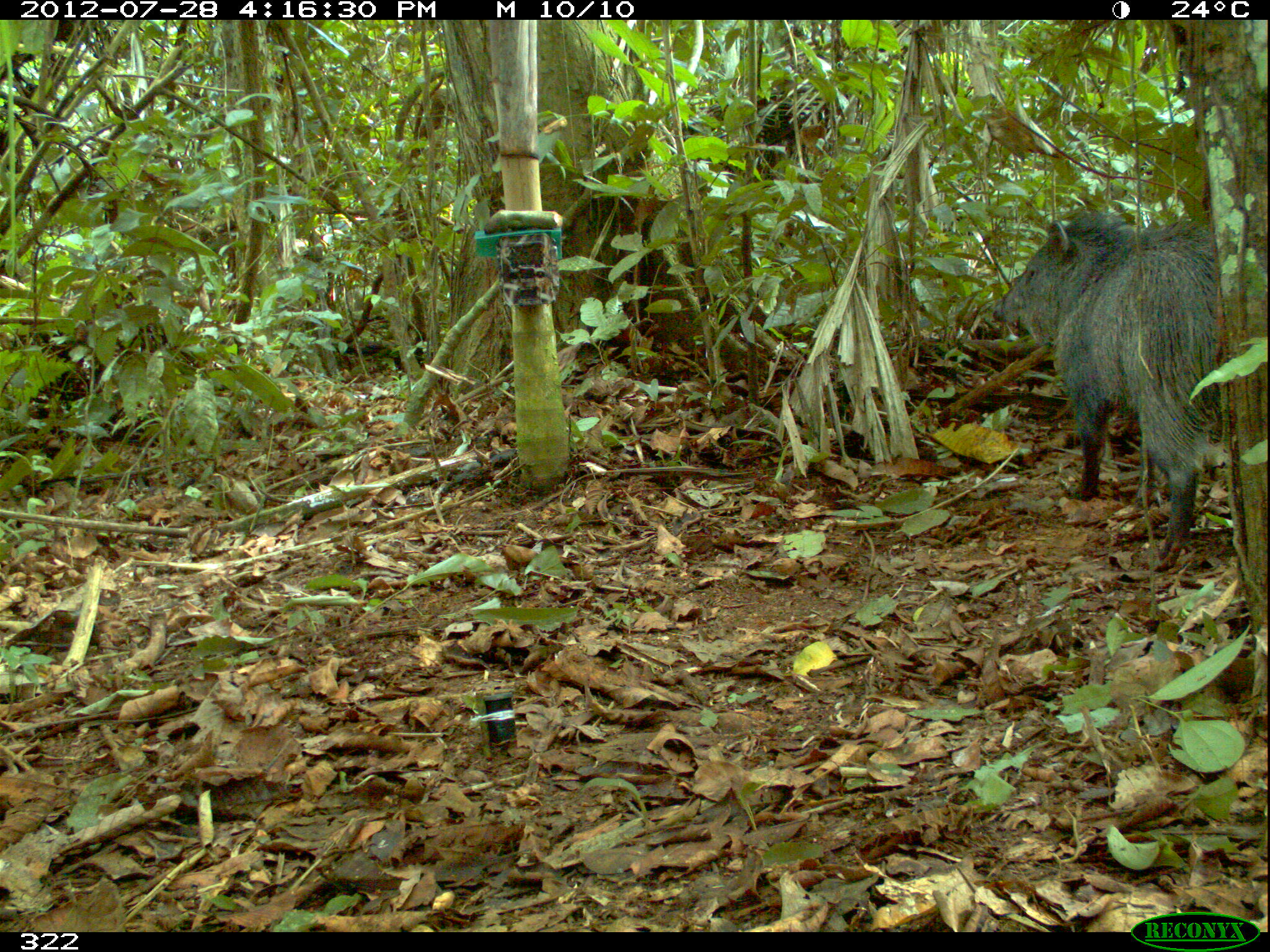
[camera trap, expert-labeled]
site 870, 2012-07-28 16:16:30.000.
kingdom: Animalia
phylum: Chordata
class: Mammalia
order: Artiodactyla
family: Tayassuidae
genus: Pecari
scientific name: Pecari tajacu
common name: collared peccary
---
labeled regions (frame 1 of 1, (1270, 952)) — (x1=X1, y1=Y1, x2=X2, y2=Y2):
pecari tajacu: (x1=992, y1=210, x2=1220, y2=572)